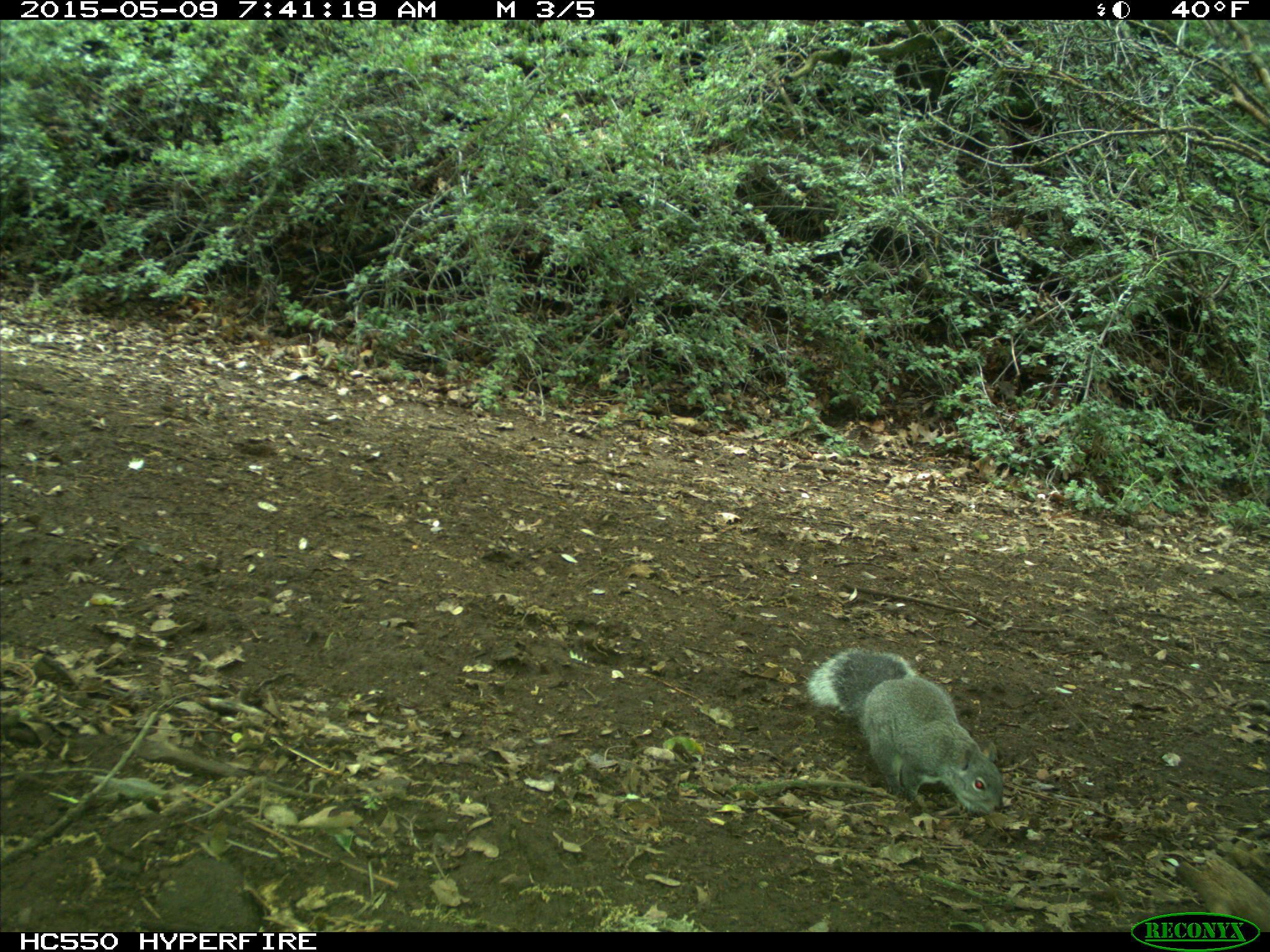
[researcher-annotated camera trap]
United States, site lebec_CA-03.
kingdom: Animalia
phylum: Chordata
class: Mammalia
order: Rodentia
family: Sciuridae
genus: Sciurus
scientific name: Sciurus carolinensis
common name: eastern gray squirrel